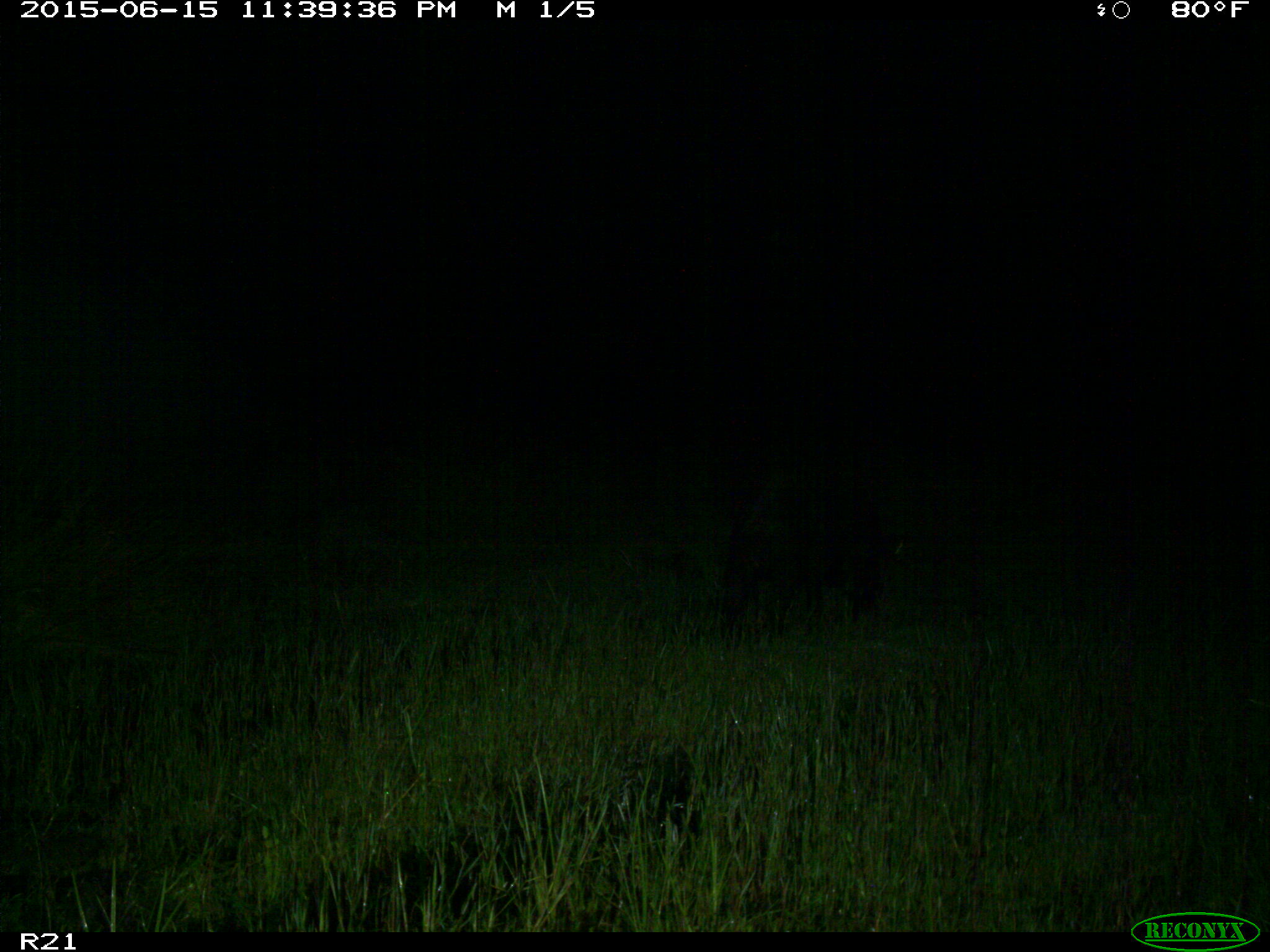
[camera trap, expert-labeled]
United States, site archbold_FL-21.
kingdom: Animalia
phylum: Chordata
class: Mammalia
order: Artiodactyla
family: Suidae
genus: Sus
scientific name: Sus scrofa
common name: wild boar